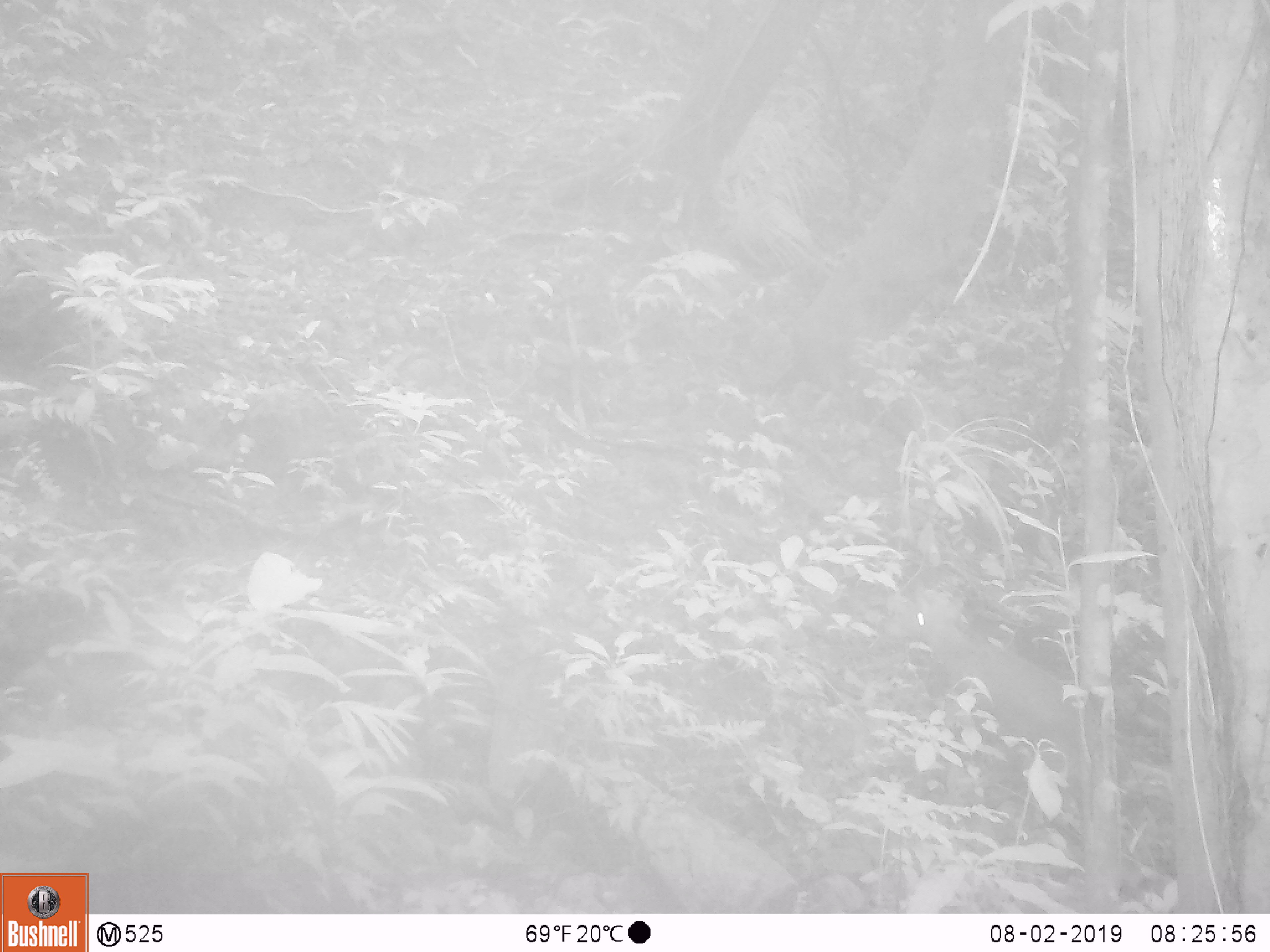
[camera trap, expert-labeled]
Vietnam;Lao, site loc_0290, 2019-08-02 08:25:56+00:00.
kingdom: Animalia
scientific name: Animalia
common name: animal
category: unidentified animal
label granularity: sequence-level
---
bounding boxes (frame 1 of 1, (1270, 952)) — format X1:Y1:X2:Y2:
unidentified animal: 882:579:1081:781